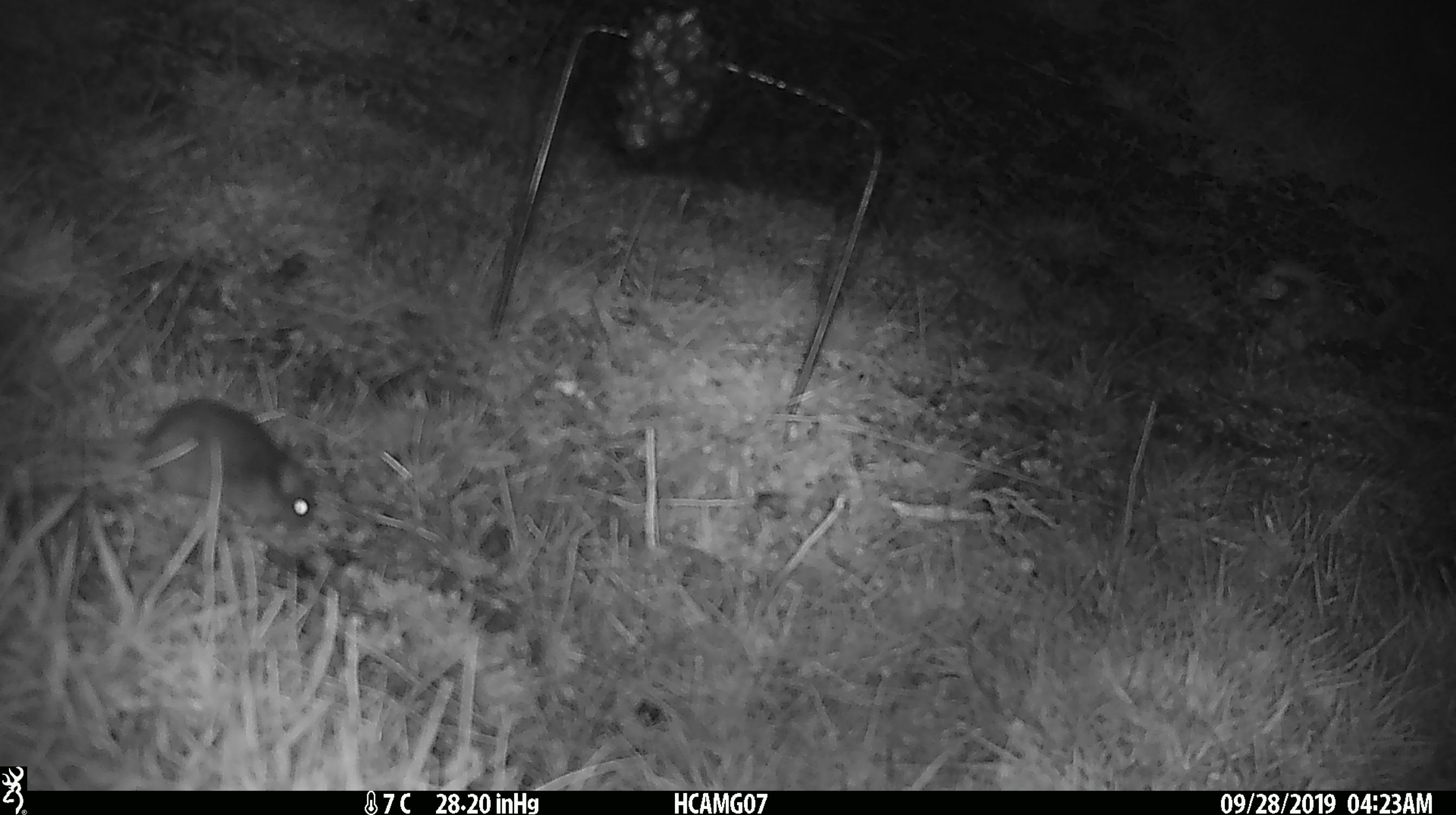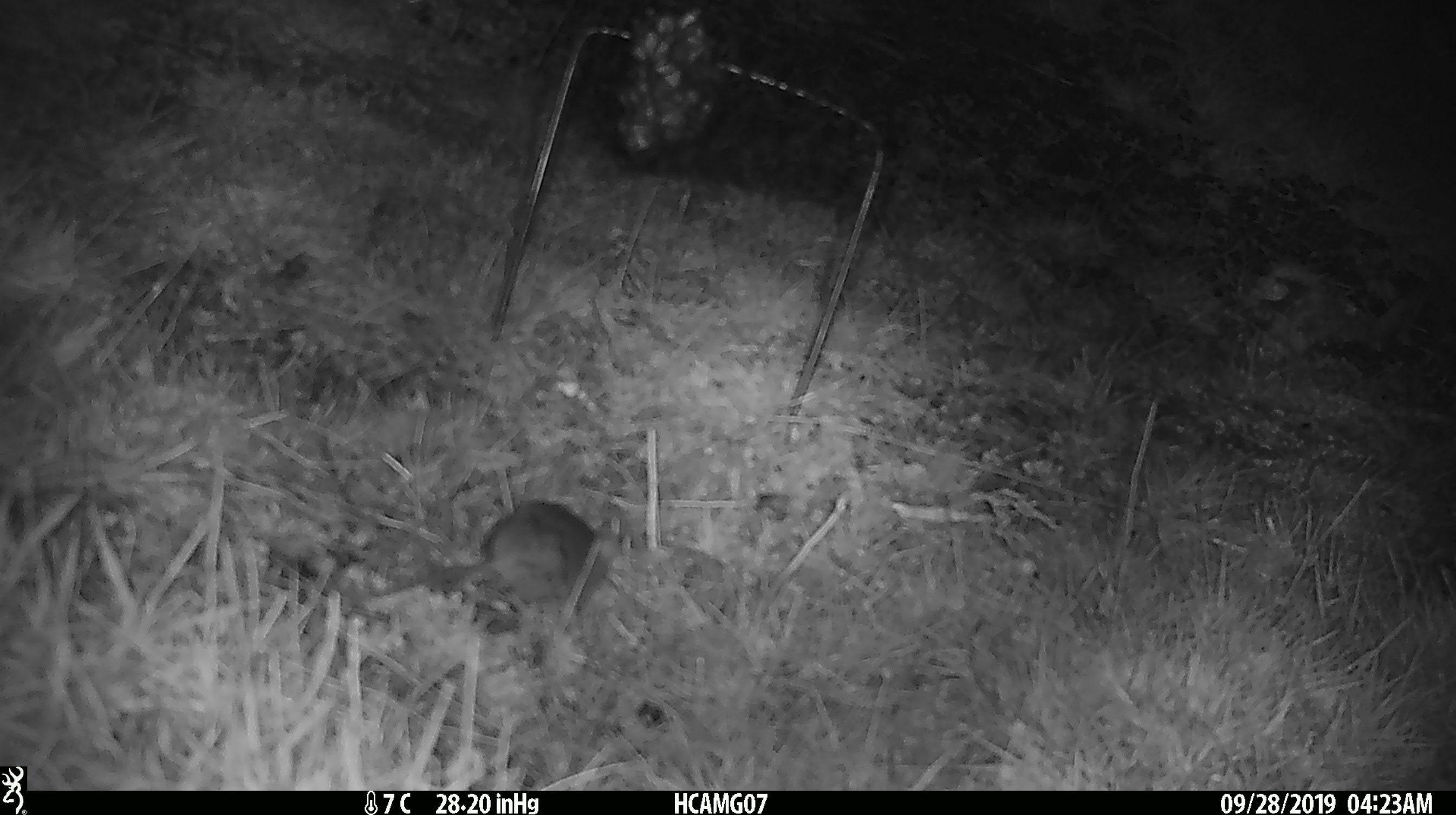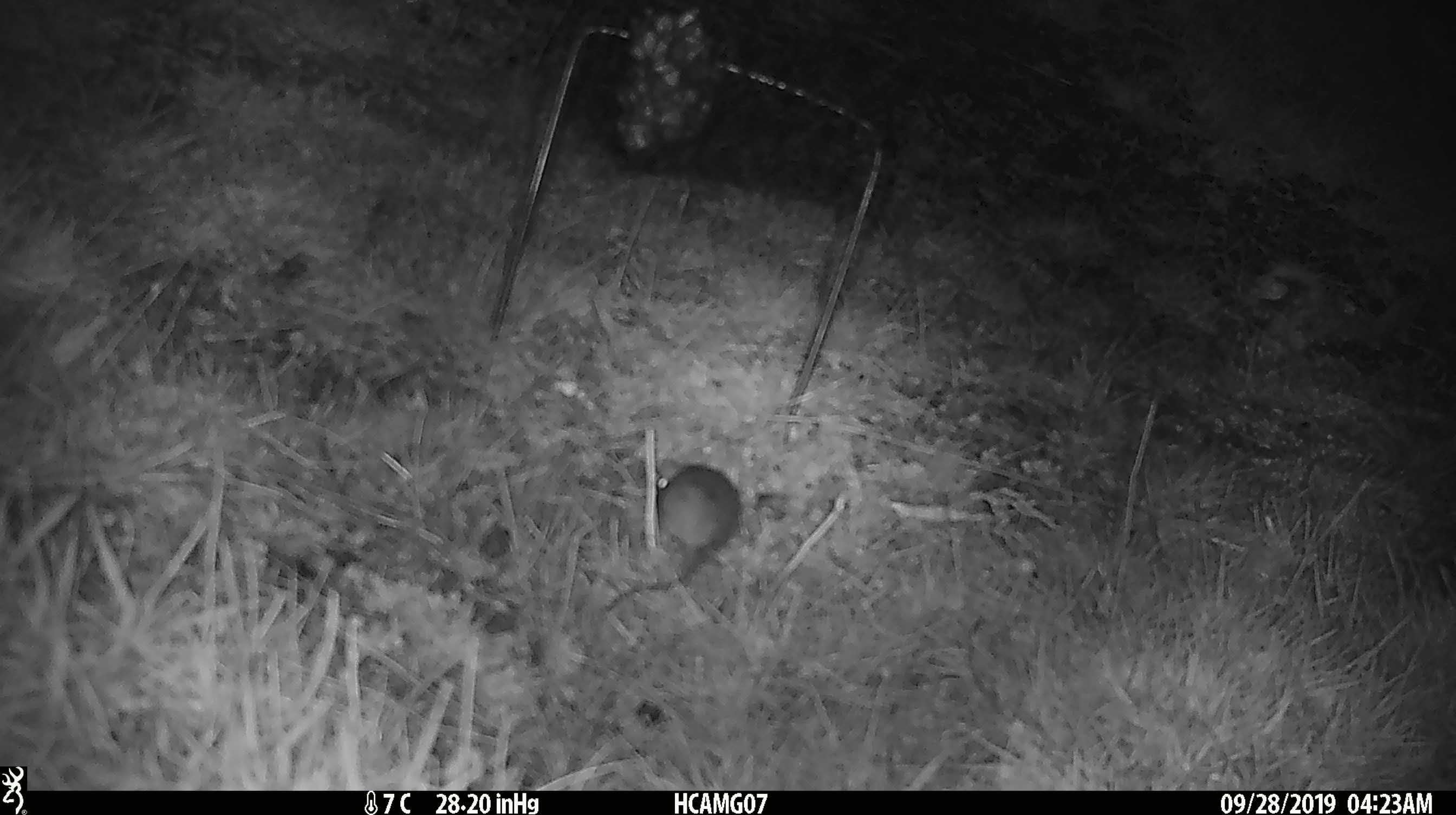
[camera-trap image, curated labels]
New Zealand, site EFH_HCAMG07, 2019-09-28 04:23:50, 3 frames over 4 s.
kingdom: Animalia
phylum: Chordata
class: Mammalia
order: Rodentia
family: Muridae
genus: Mus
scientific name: Mus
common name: mouse